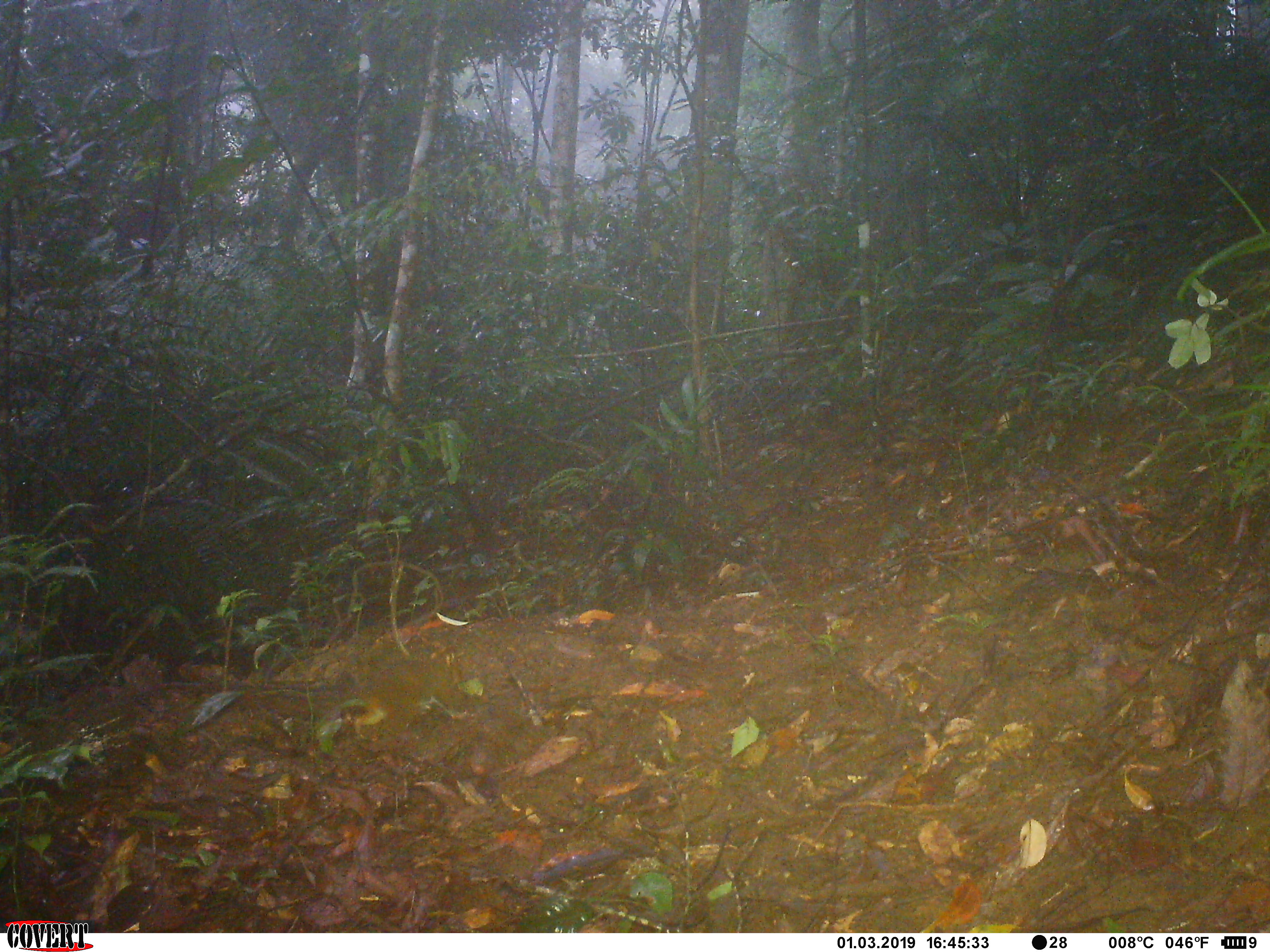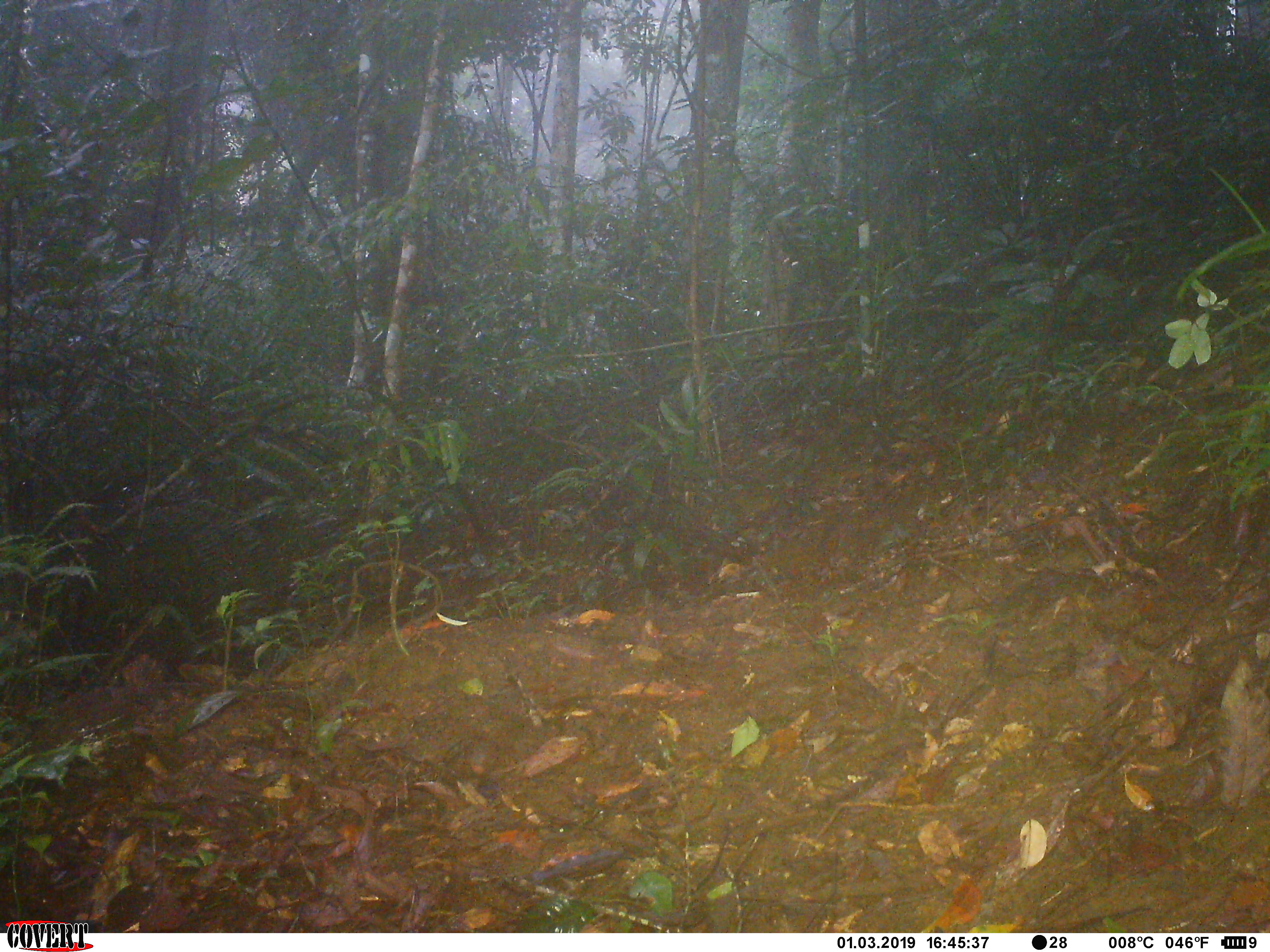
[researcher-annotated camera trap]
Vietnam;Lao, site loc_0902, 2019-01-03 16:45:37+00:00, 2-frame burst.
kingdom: Animalia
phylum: Chordata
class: Mammalia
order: Rodentia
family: Sciuridae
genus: Dremomys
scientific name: Dremomys rufigenis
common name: red-cheeked squirrel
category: red cheeked squirrel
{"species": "red cheeked squirrel (red-cheeked squirrel) (Dremomys rufigenis)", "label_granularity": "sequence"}